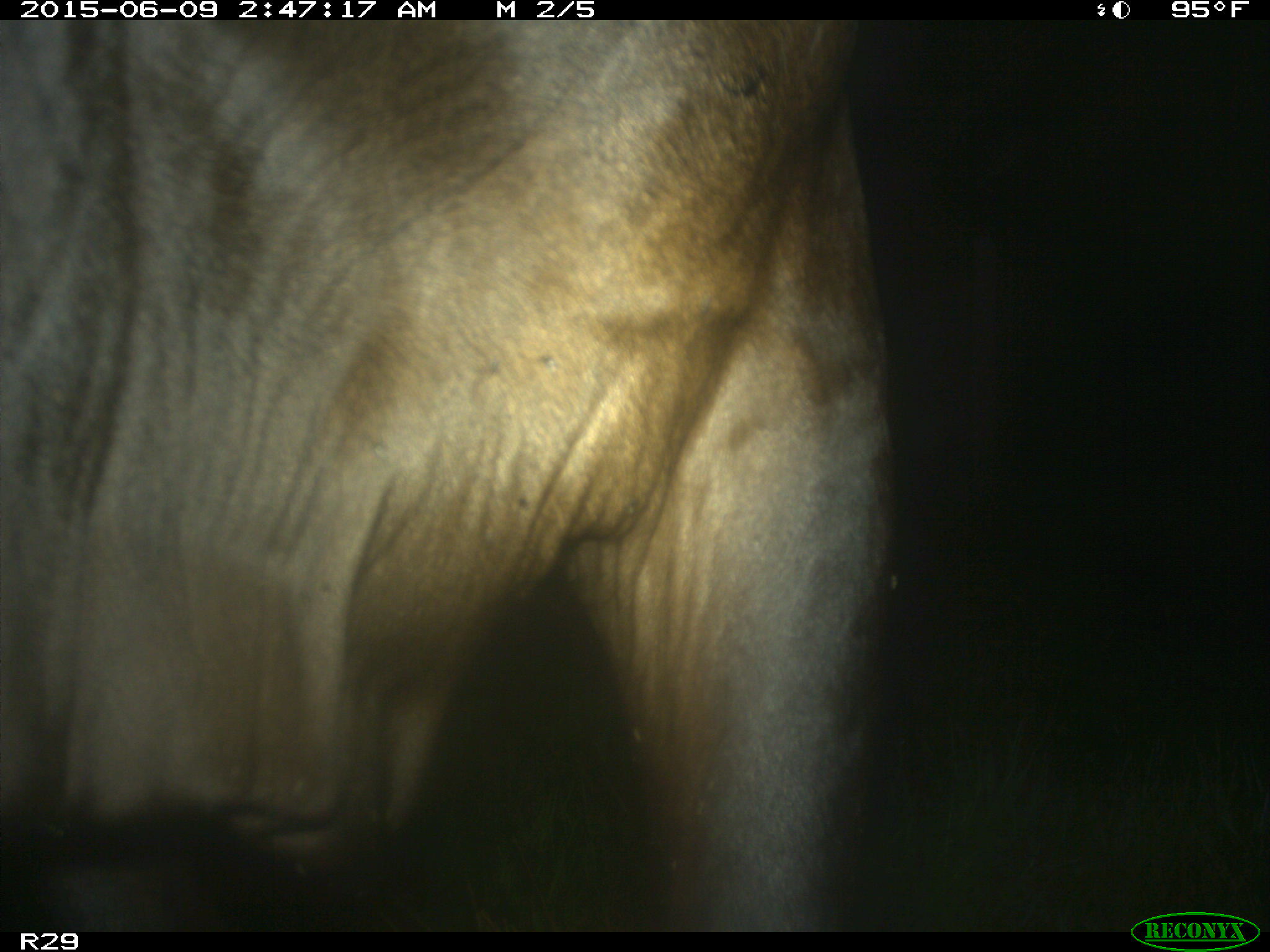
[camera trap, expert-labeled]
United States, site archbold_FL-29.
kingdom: Animalia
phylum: Chordata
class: Mammalia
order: Artiodactyla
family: Bovidae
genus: Bos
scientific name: Bos taurus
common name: domestic cow